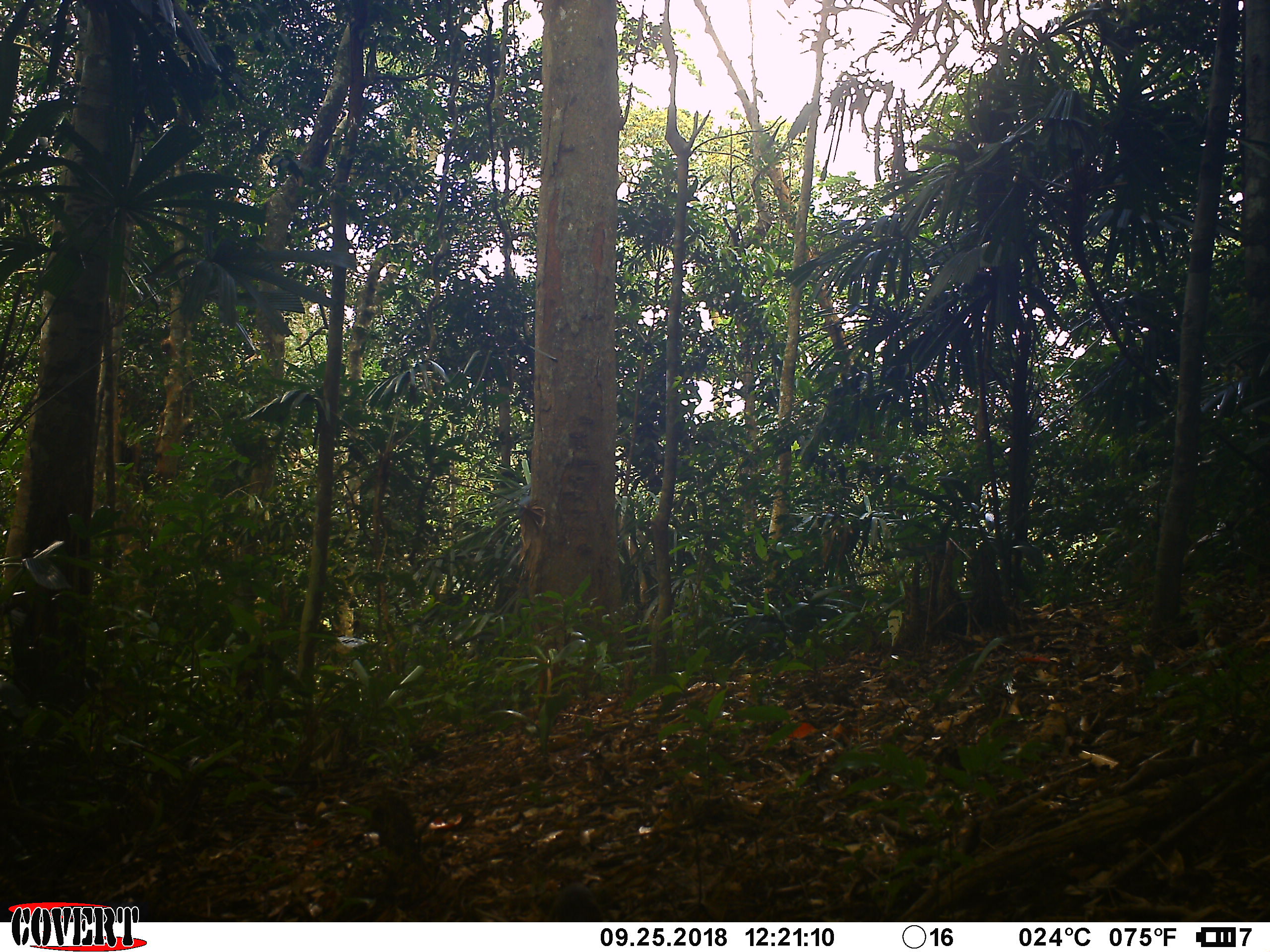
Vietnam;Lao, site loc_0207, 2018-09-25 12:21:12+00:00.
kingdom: Animalia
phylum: Chordata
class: Mammalia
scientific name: Mammalia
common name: mammal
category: unidentified small mammal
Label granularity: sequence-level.